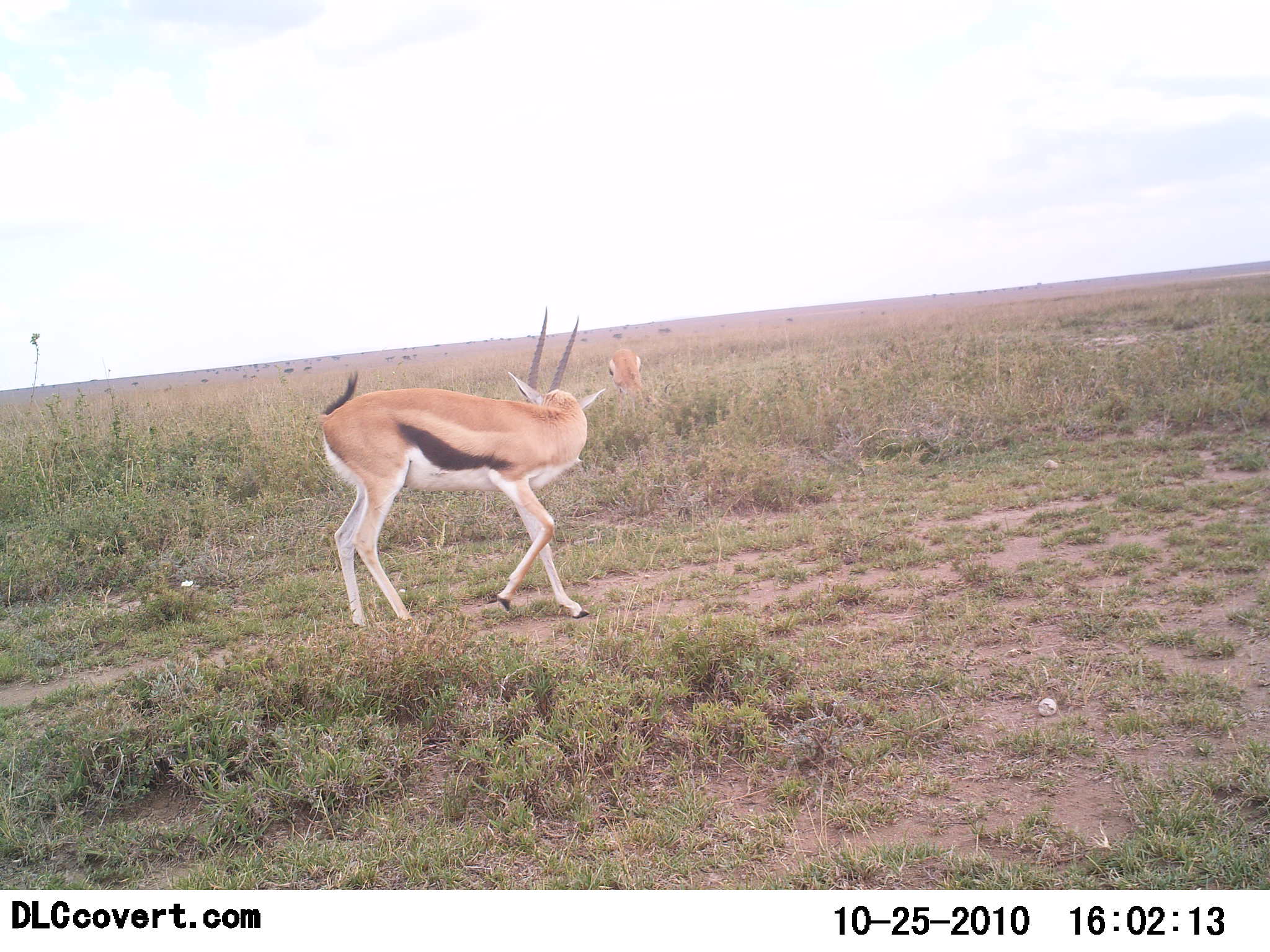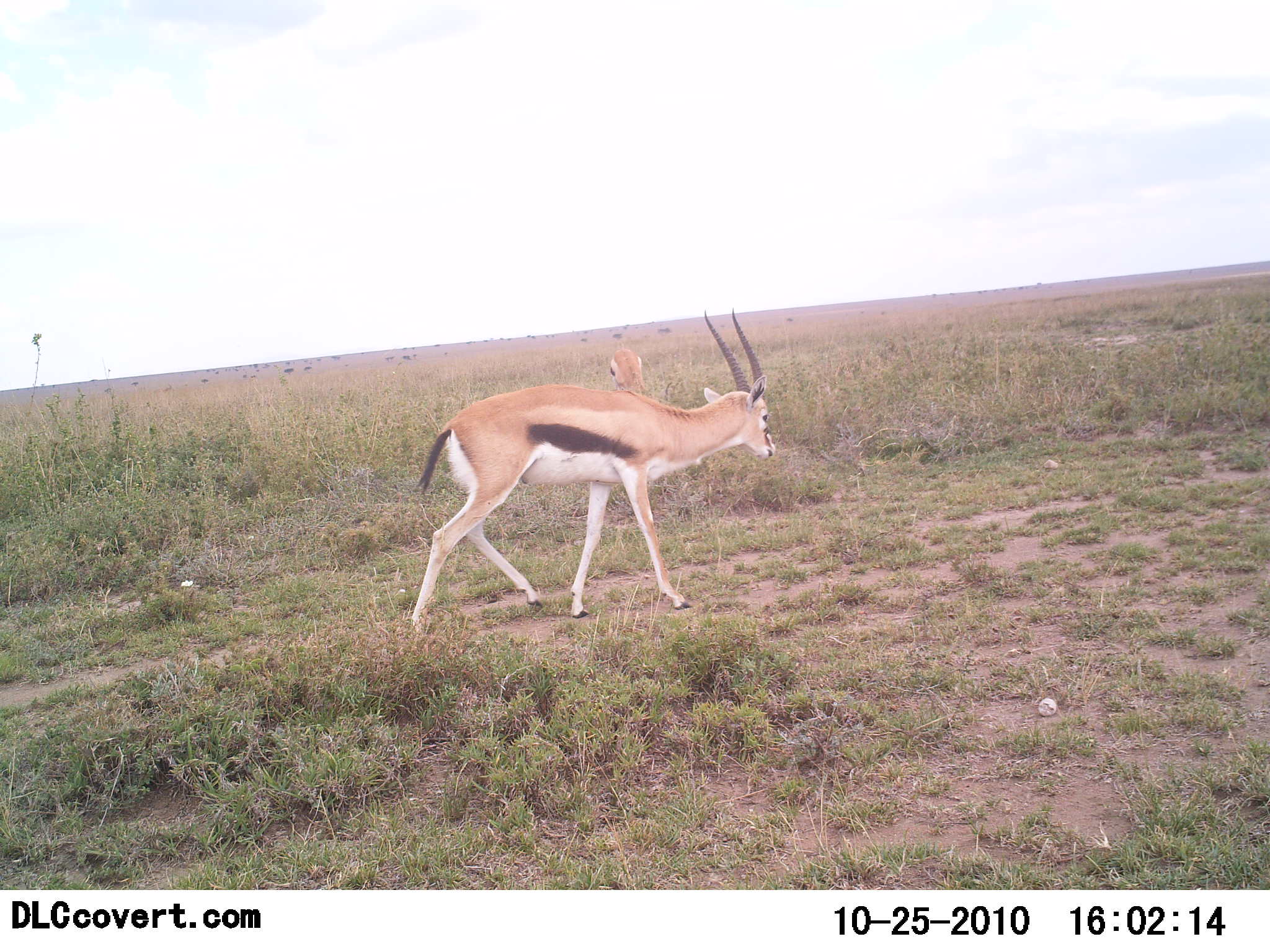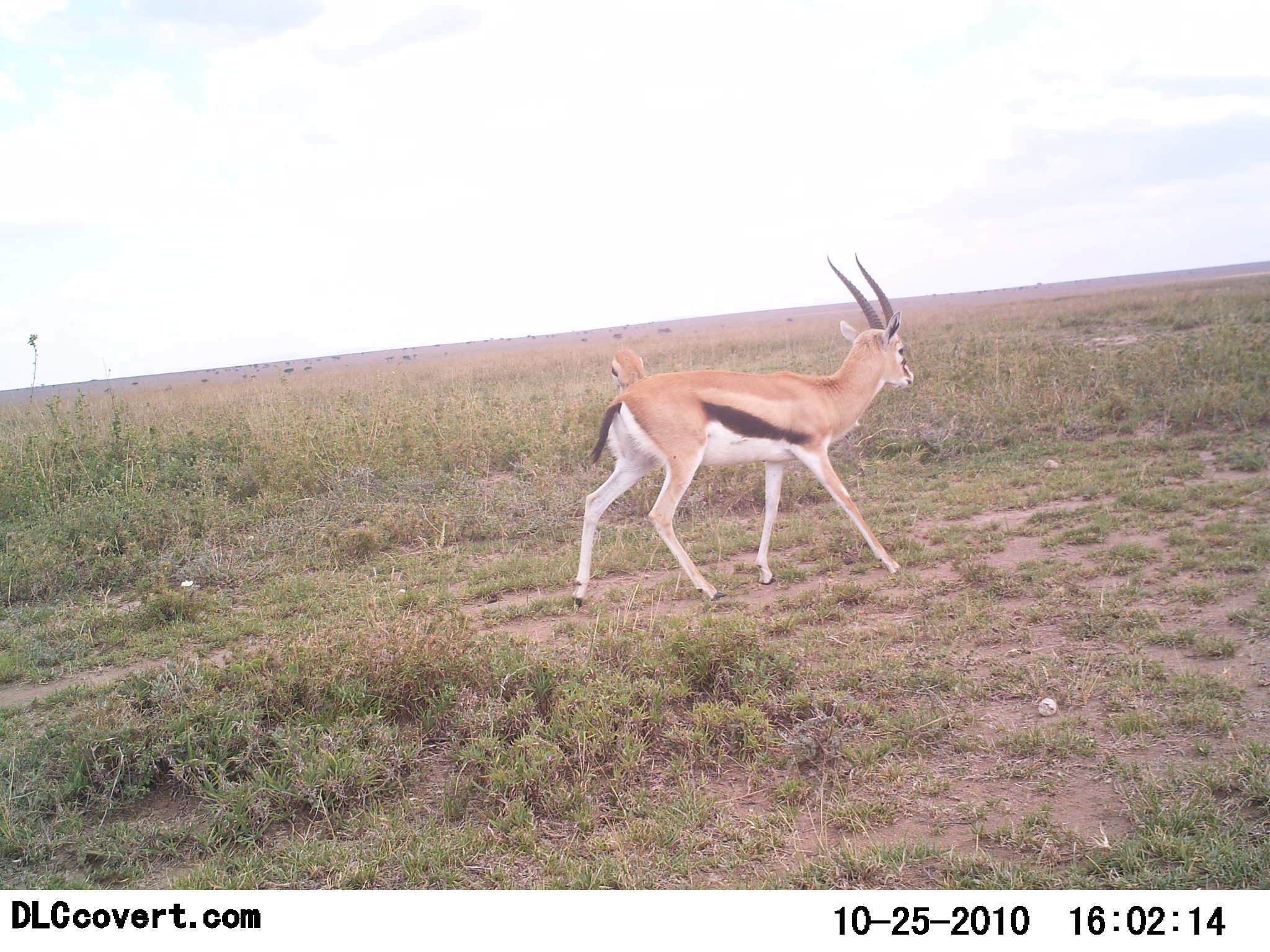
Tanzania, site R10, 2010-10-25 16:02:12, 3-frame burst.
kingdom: Animalia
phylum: Chordata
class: Mammalia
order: Artiodactyla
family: Bovidae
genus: Eudorcas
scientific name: Eudorcas thomsonii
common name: thomson's gazelle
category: gazellethomsons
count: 2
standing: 26%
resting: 0%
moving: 100%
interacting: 0%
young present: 0%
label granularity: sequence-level